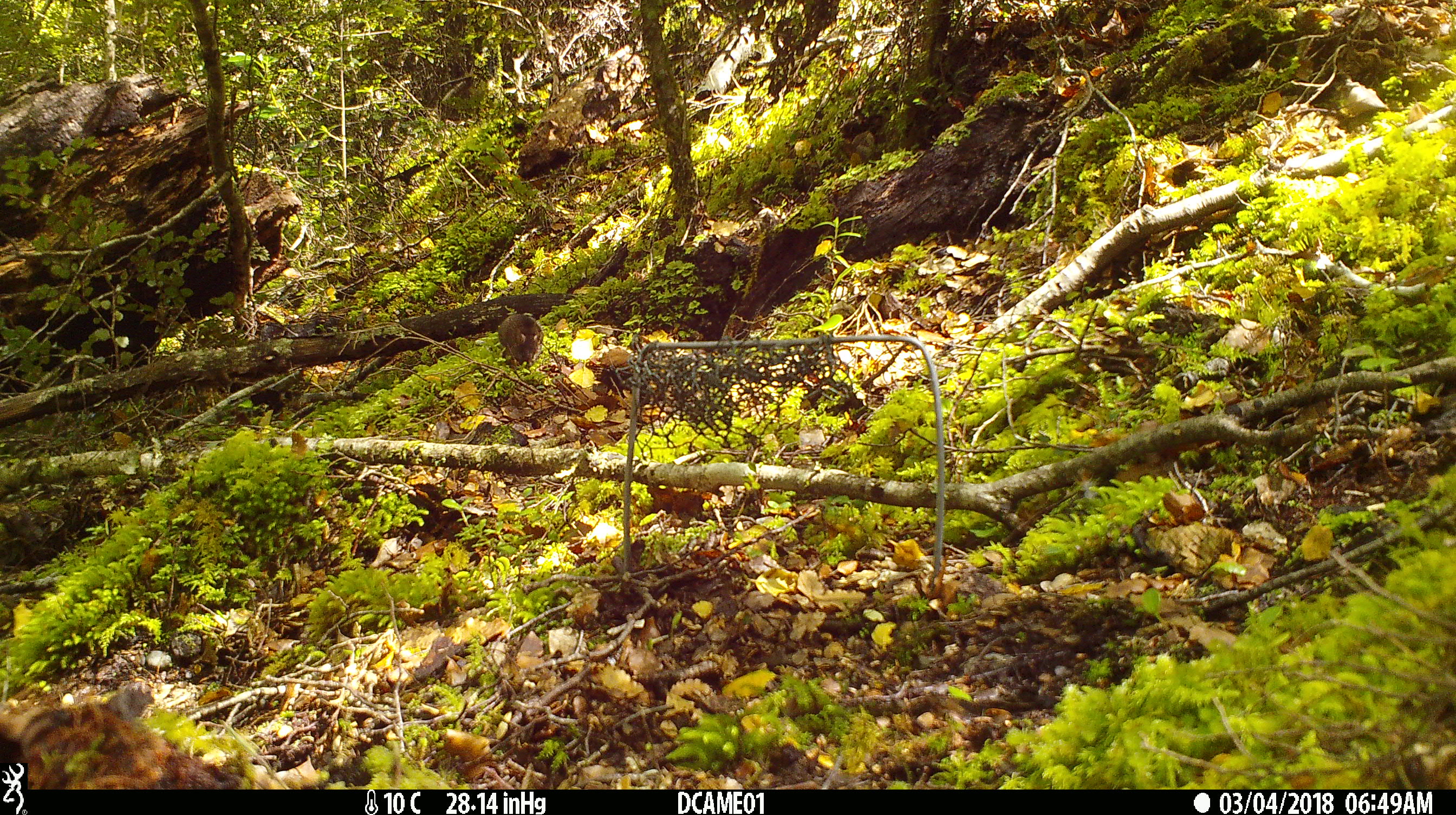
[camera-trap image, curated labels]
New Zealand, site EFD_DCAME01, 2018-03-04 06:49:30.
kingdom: Animalia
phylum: Chordata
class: Mammalia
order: Rodentia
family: Muridae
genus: Mus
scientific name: Mus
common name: mouse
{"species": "mouse (Mus)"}